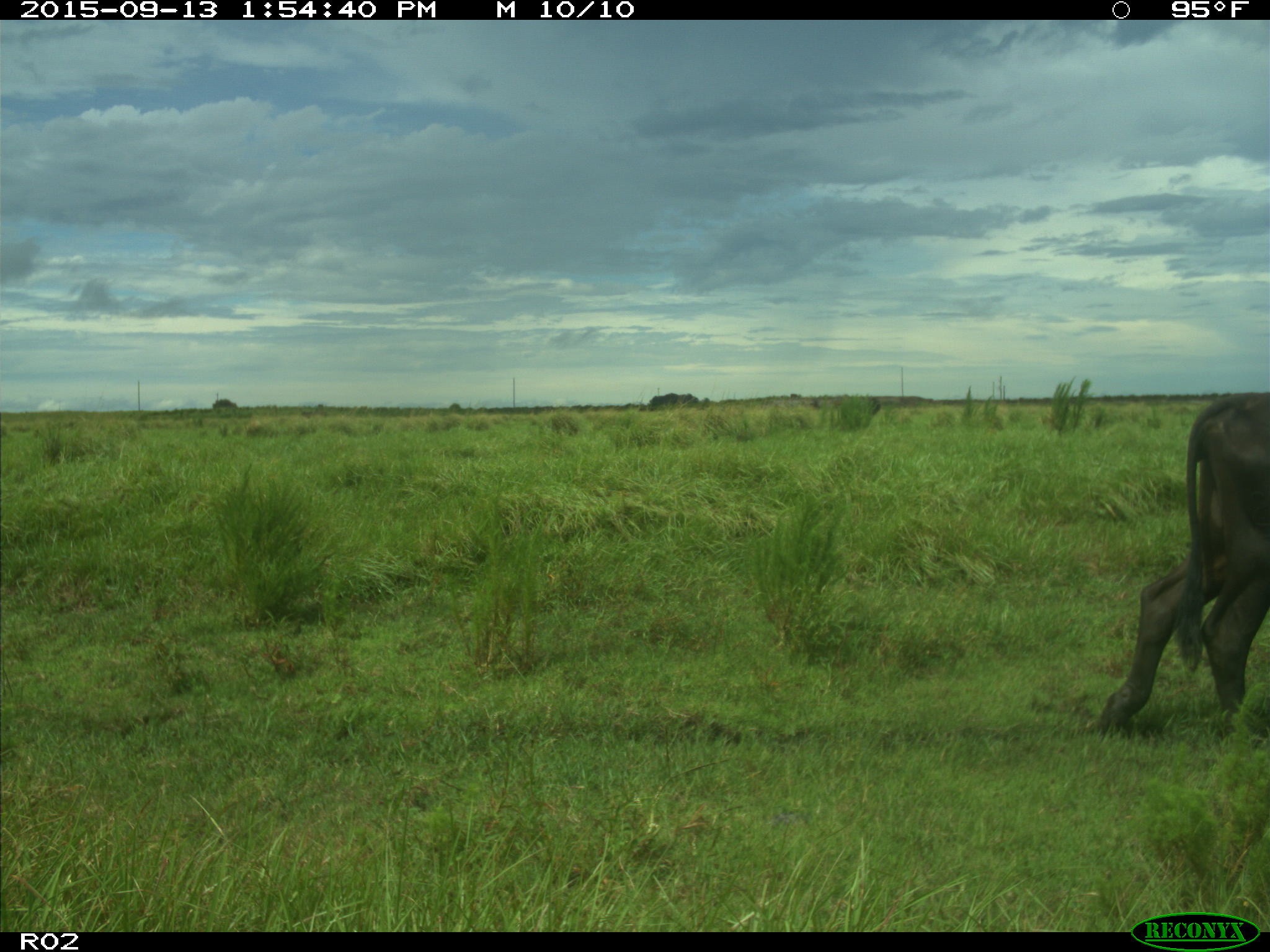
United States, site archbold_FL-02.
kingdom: Animalia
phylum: Chordata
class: Mammalia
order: Artiodactyla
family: Bovidae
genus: Bos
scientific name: Bos taurus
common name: domestic cow